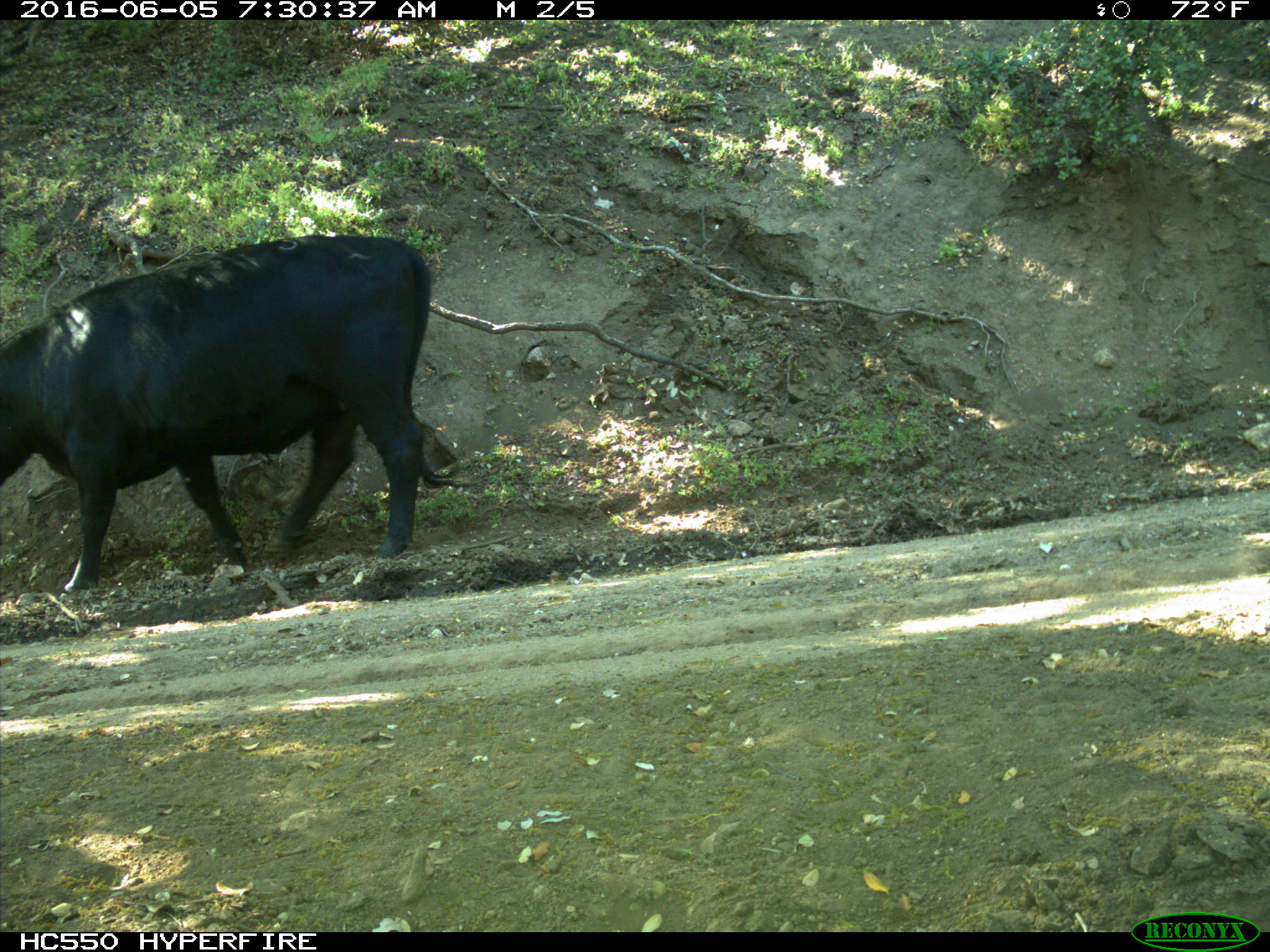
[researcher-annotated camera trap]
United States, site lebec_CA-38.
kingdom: Animalia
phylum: Chordata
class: Mammalia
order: Artiodactyla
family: Bovidae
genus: Bos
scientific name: Bos taurus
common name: domestic cow